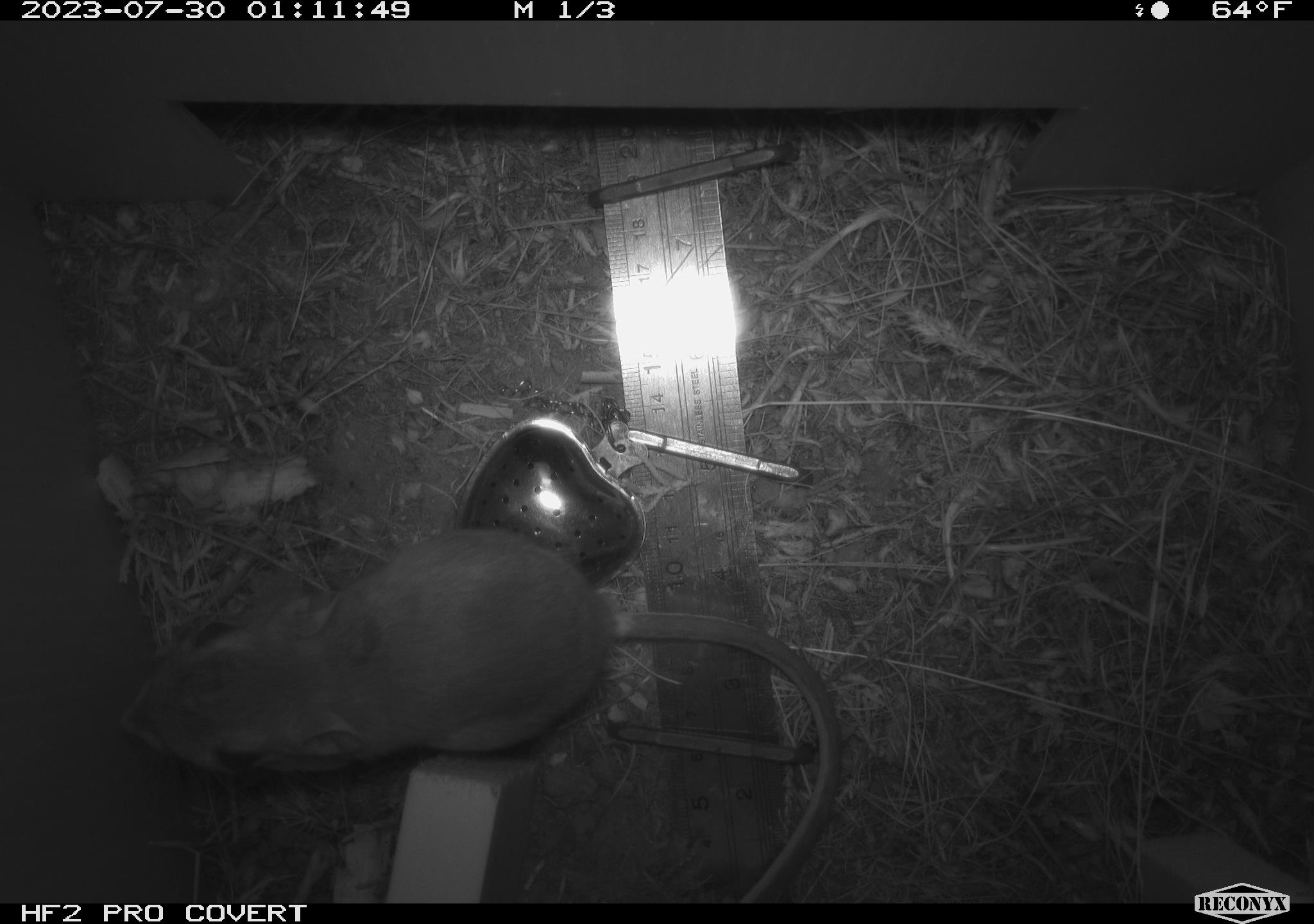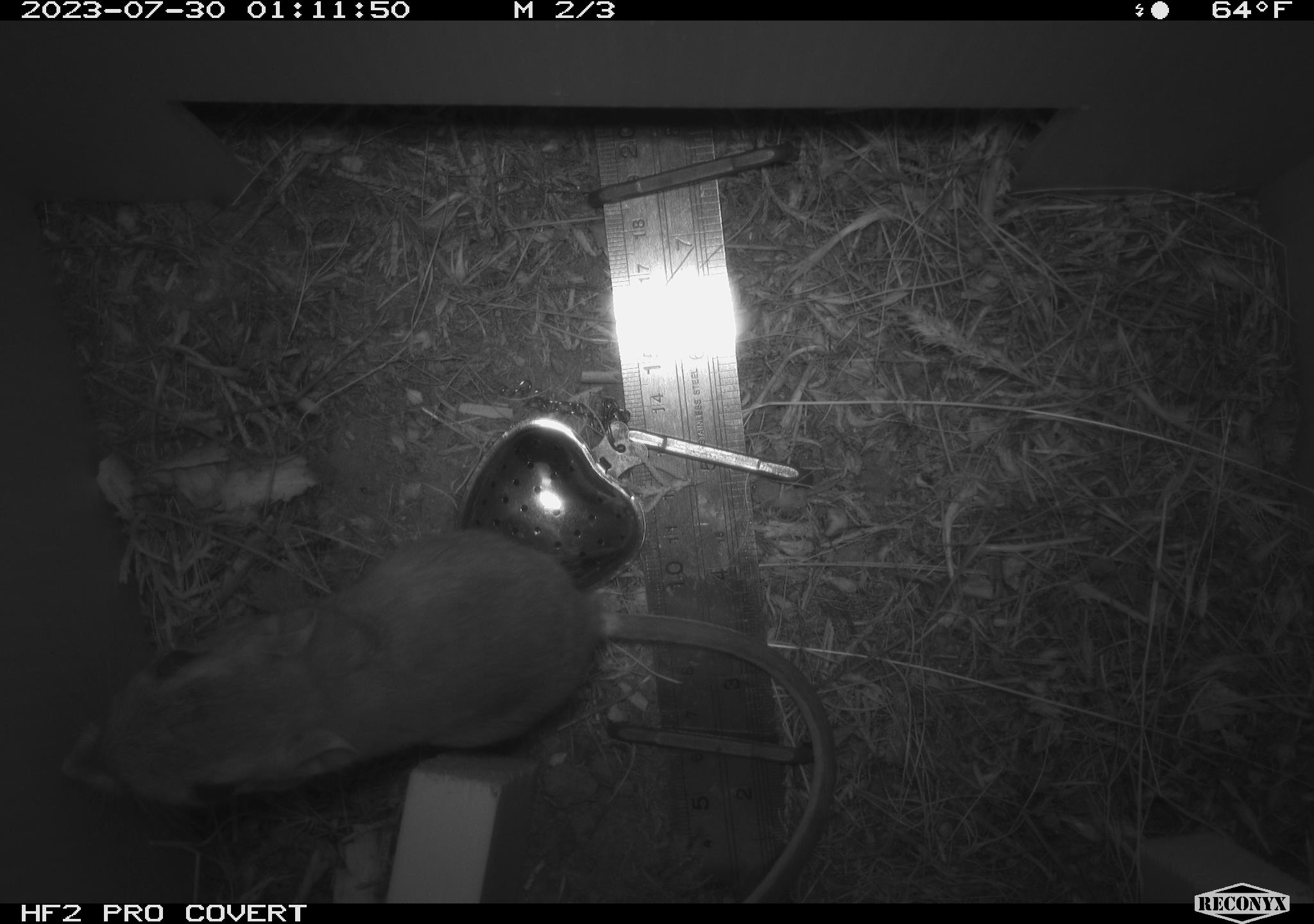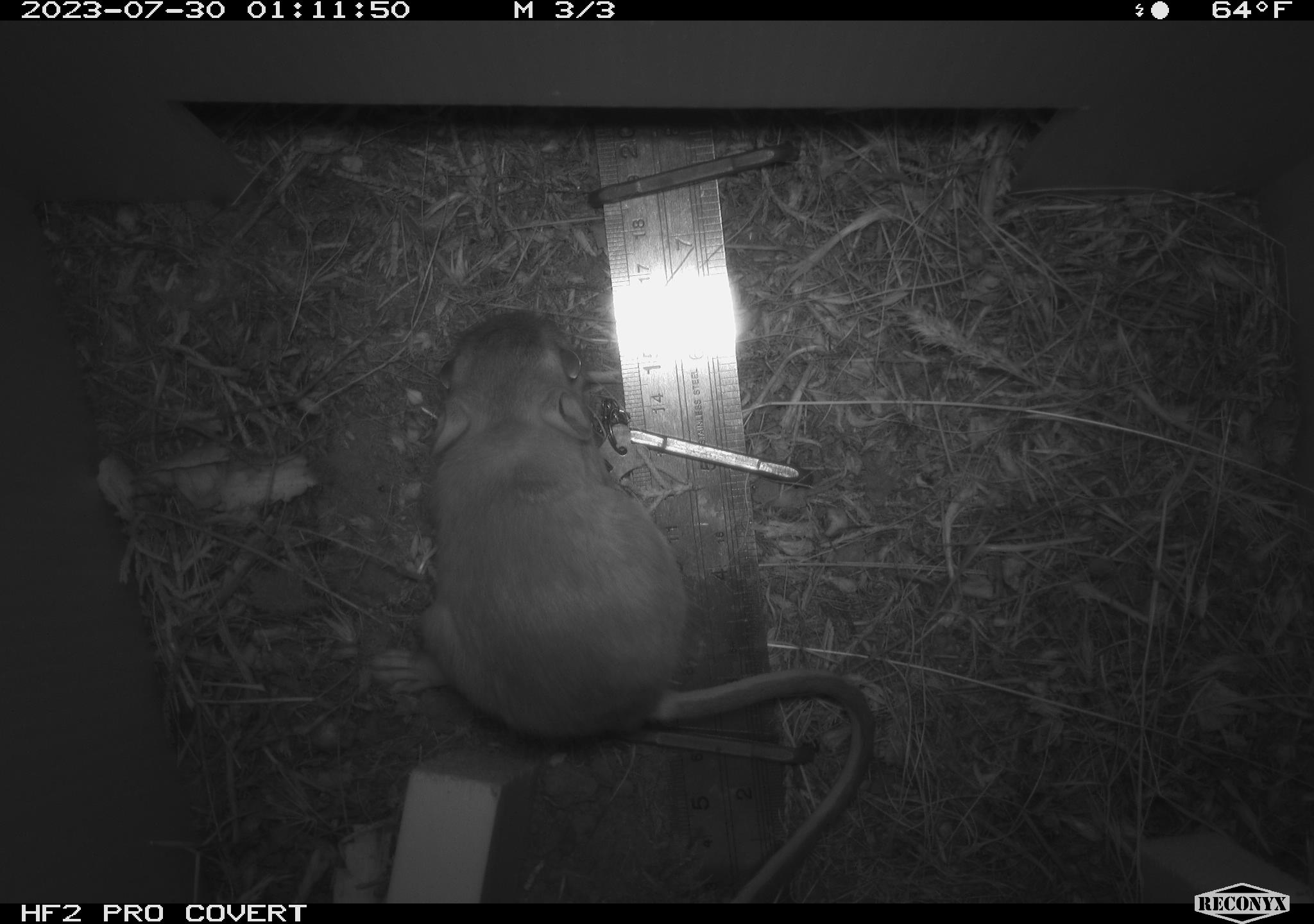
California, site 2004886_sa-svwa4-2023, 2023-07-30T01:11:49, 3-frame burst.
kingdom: Animalia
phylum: Chordata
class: Mammalia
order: Rodentia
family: Heteromyidae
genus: Dipodomys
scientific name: Dipodomys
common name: kangaroo rats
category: dipodomys species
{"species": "dipodomys species (kangaroo rats) (Dipodomys)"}